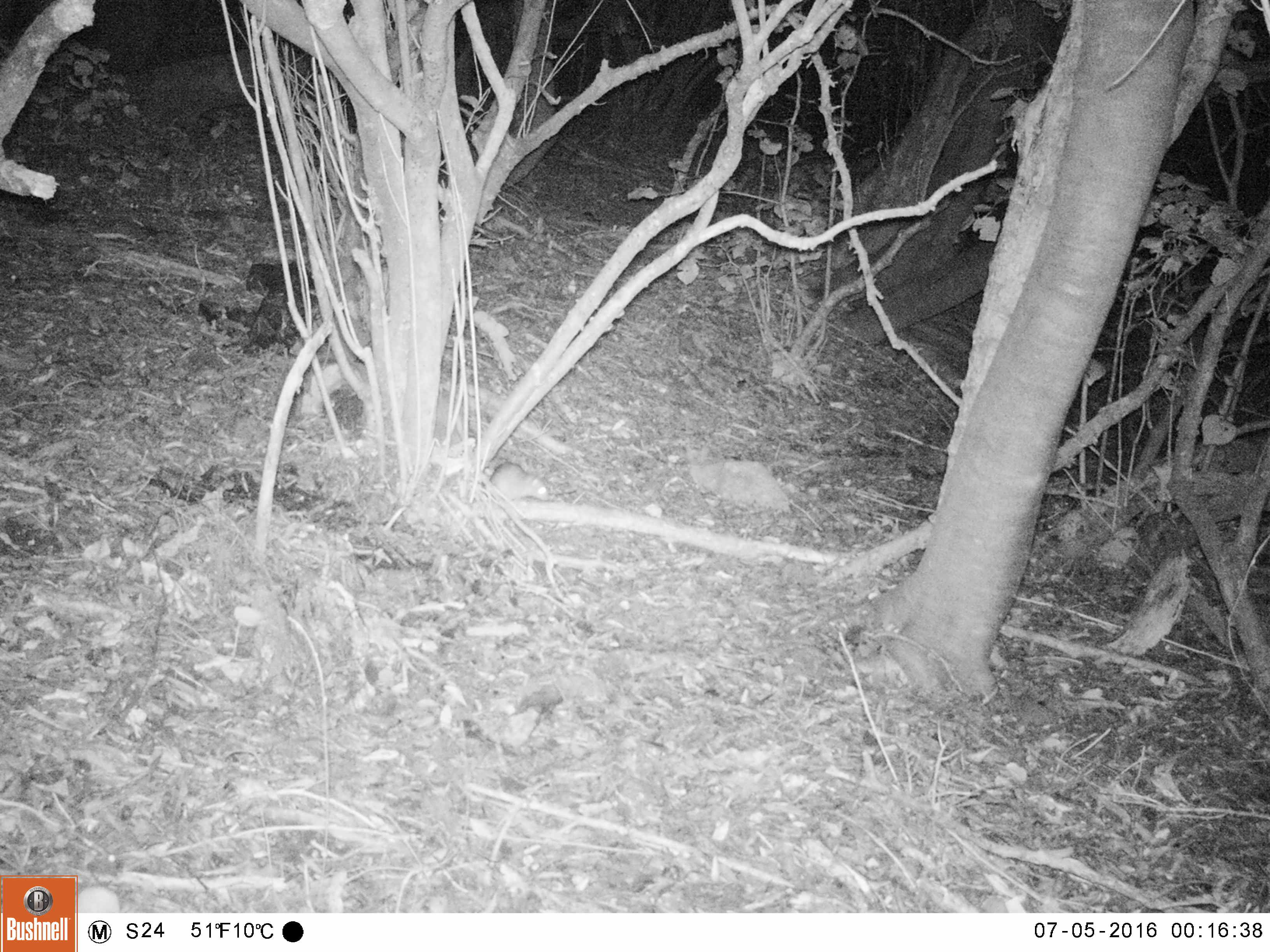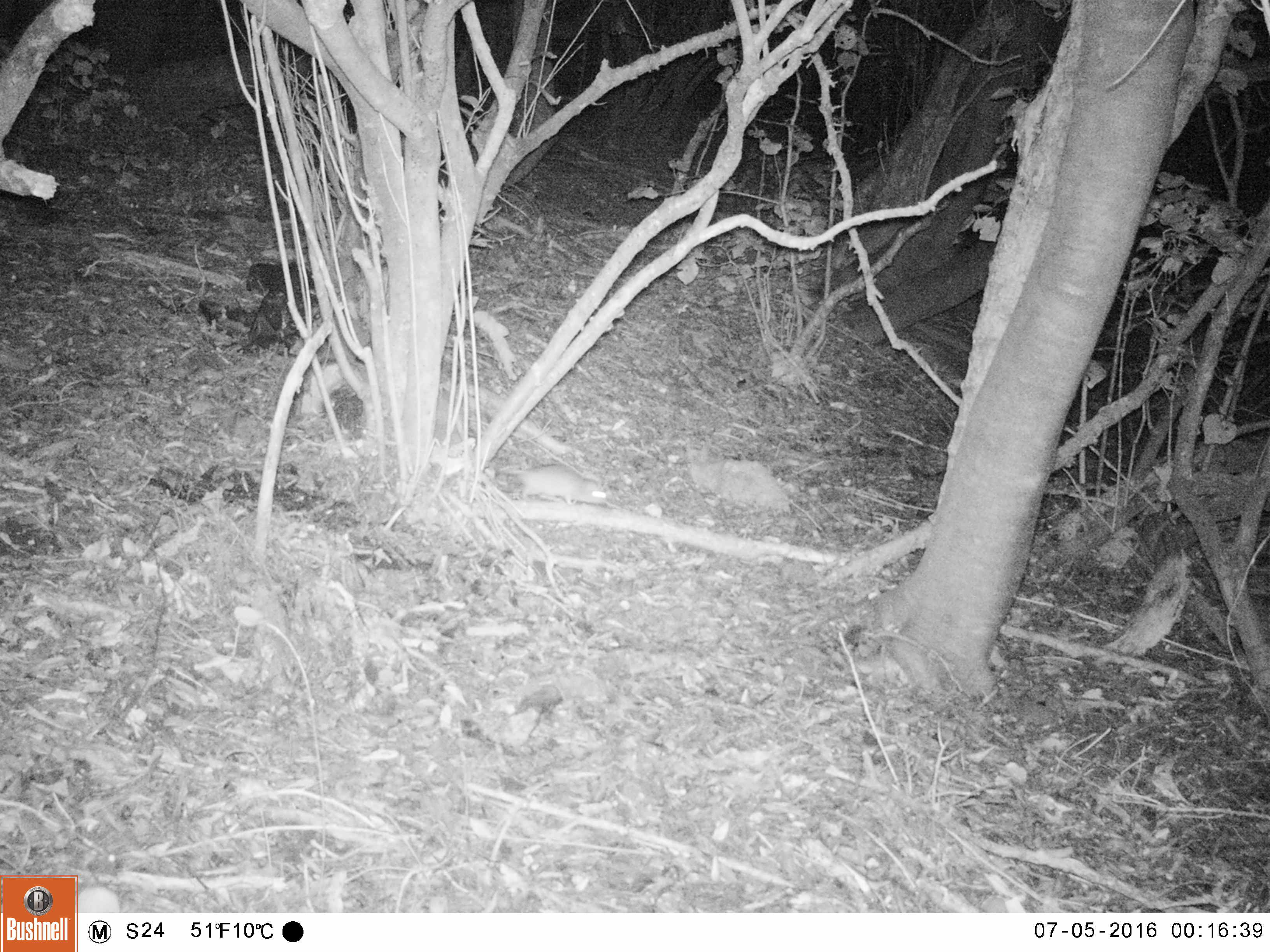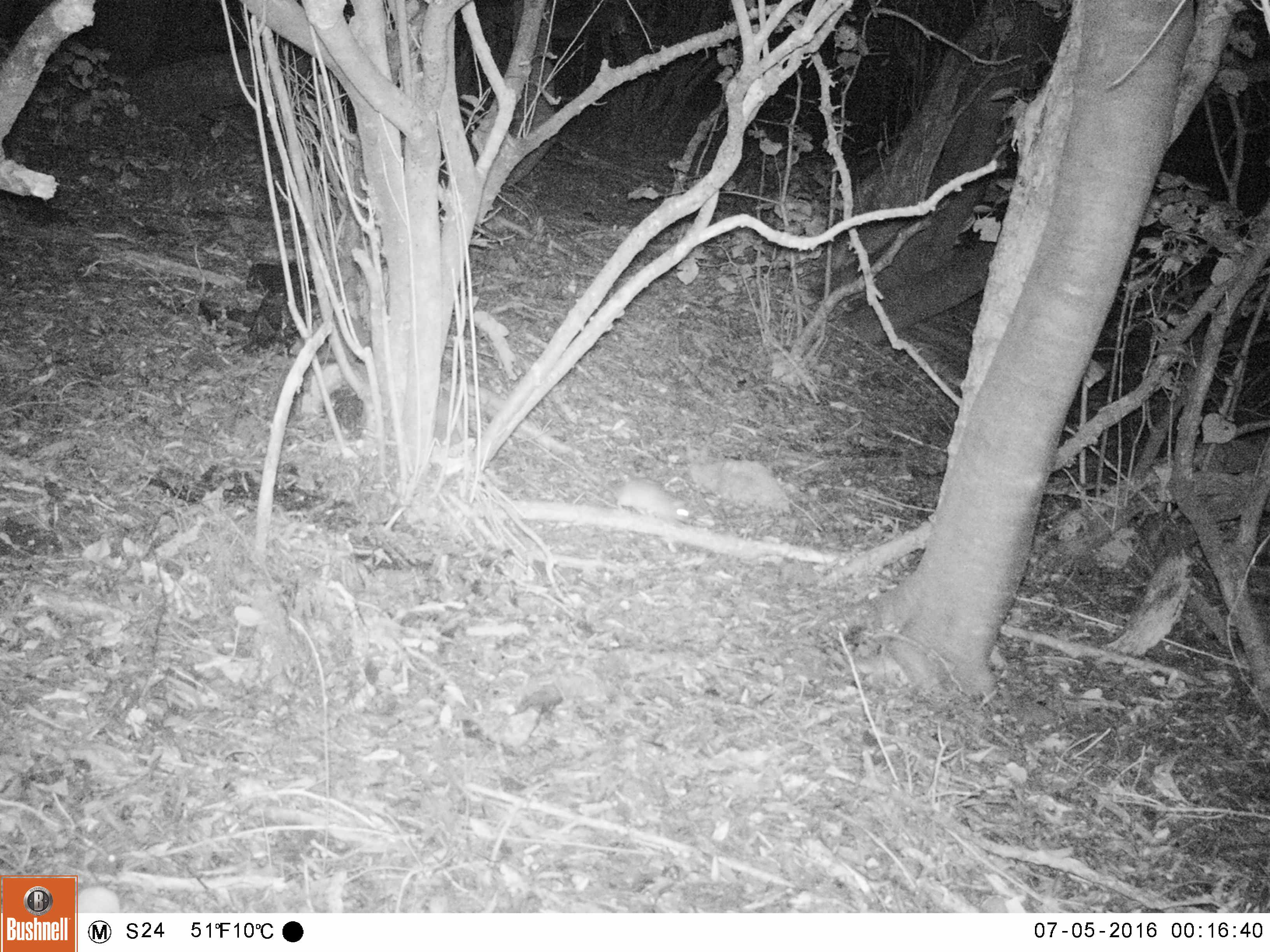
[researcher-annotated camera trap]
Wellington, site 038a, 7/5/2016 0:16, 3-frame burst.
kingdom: Animalia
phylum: Chordata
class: Mammalia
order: Rodentia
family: Muridae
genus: Rattus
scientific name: Rattus rattus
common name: ship rat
Ship rat (Rattus rattus).